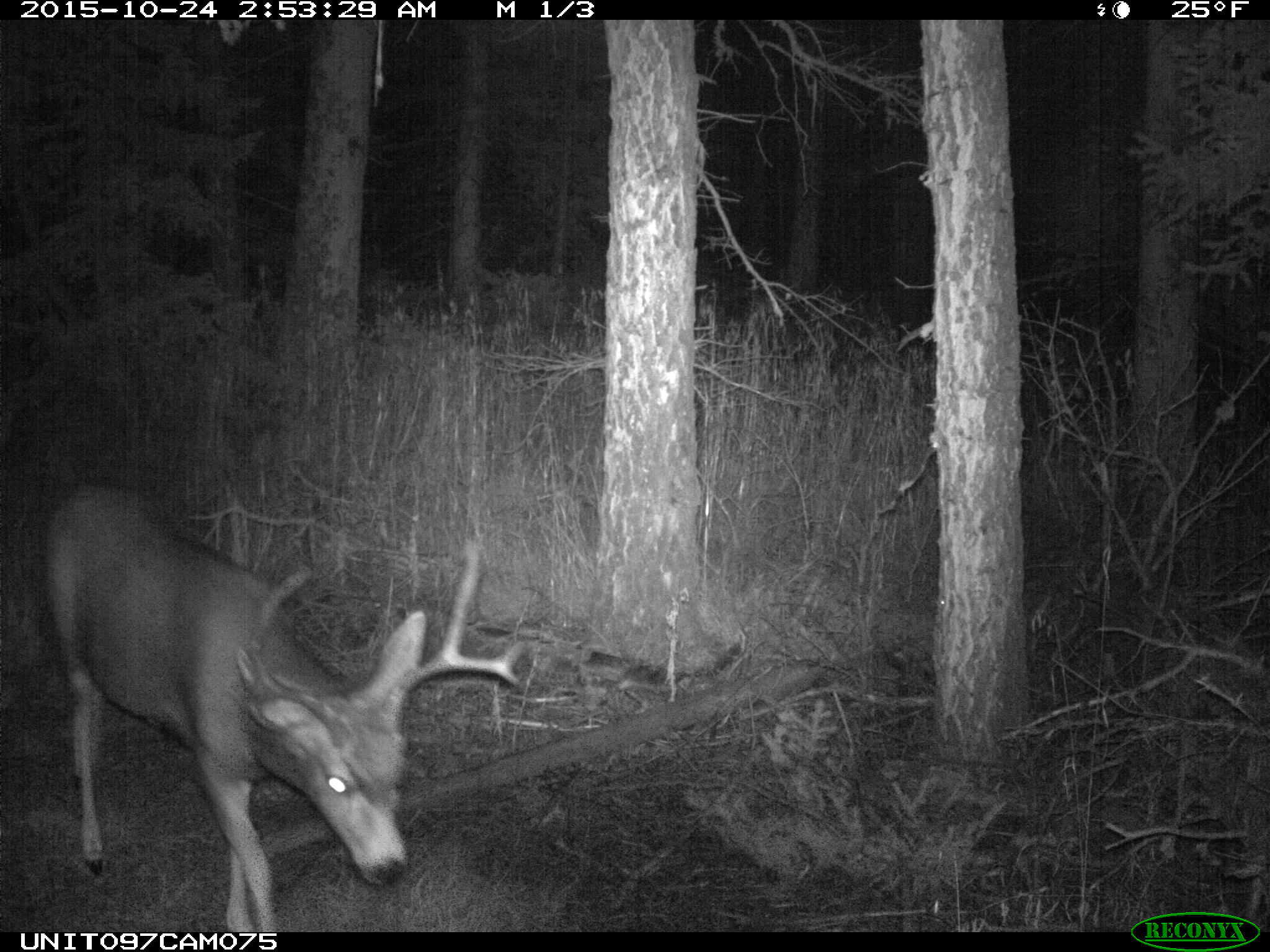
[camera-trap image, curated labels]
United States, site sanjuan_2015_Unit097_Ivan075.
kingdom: Animalia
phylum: Chordata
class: Mammalia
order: Artiodactyla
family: Cervidae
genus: Odocoileus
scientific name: Odocoileus hemionus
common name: mule deer